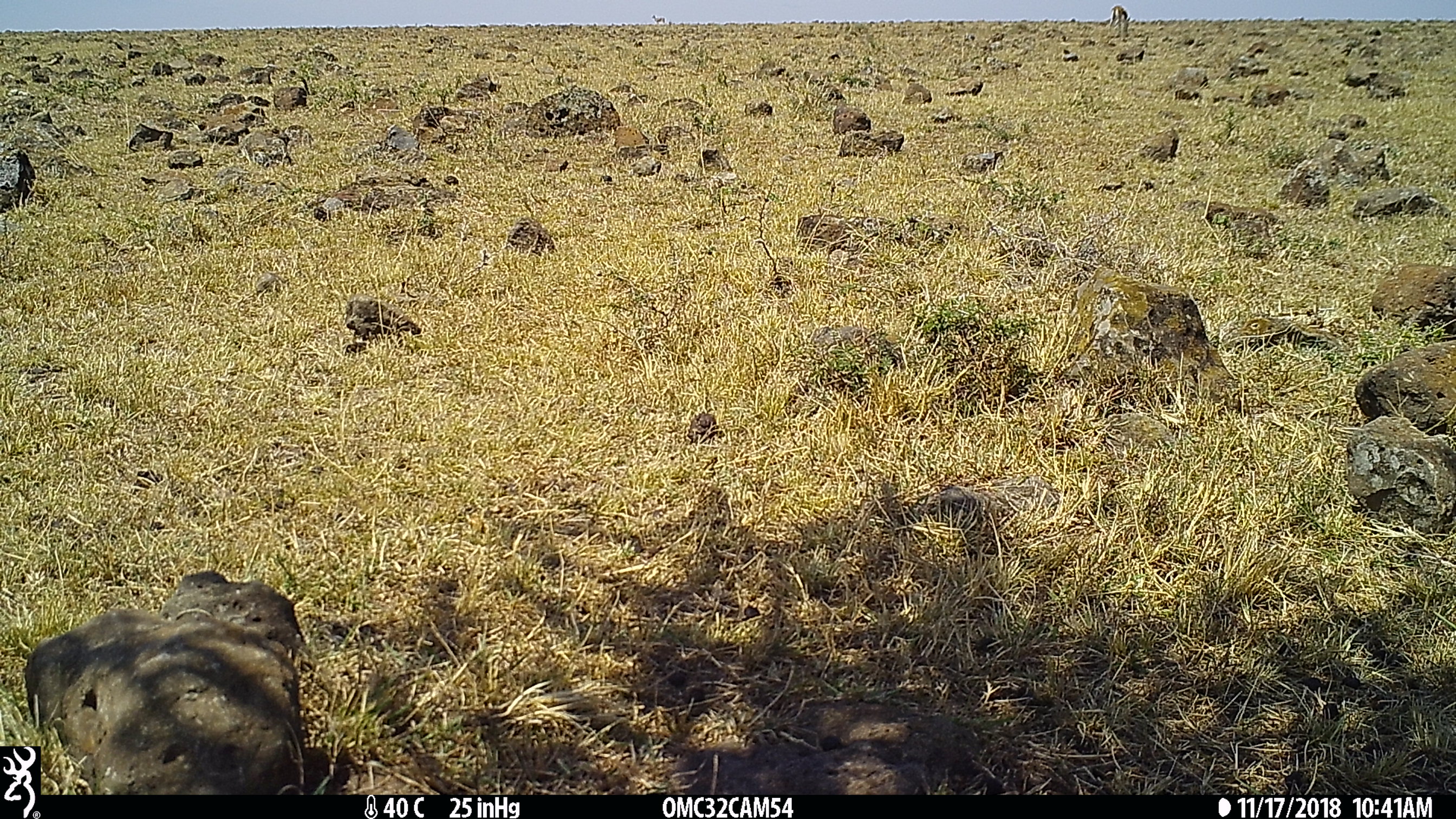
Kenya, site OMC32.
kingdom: Animalia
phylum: Chordata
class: Mammalia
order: Artiodactyla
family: Bovidae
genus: Eudorcas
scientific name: Eudorcas thomsonii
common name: thomon's gazelle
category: gazelle thomsons